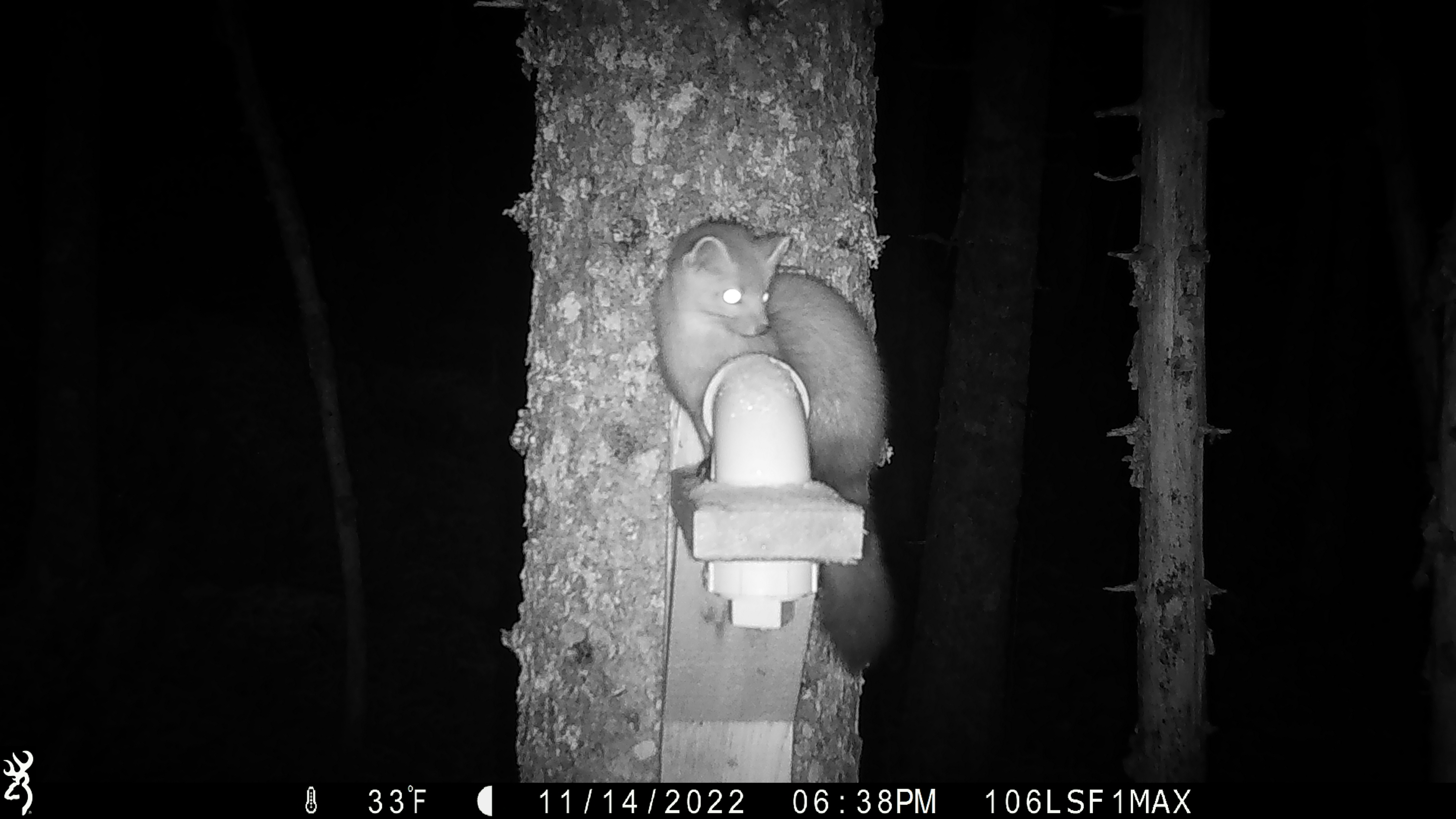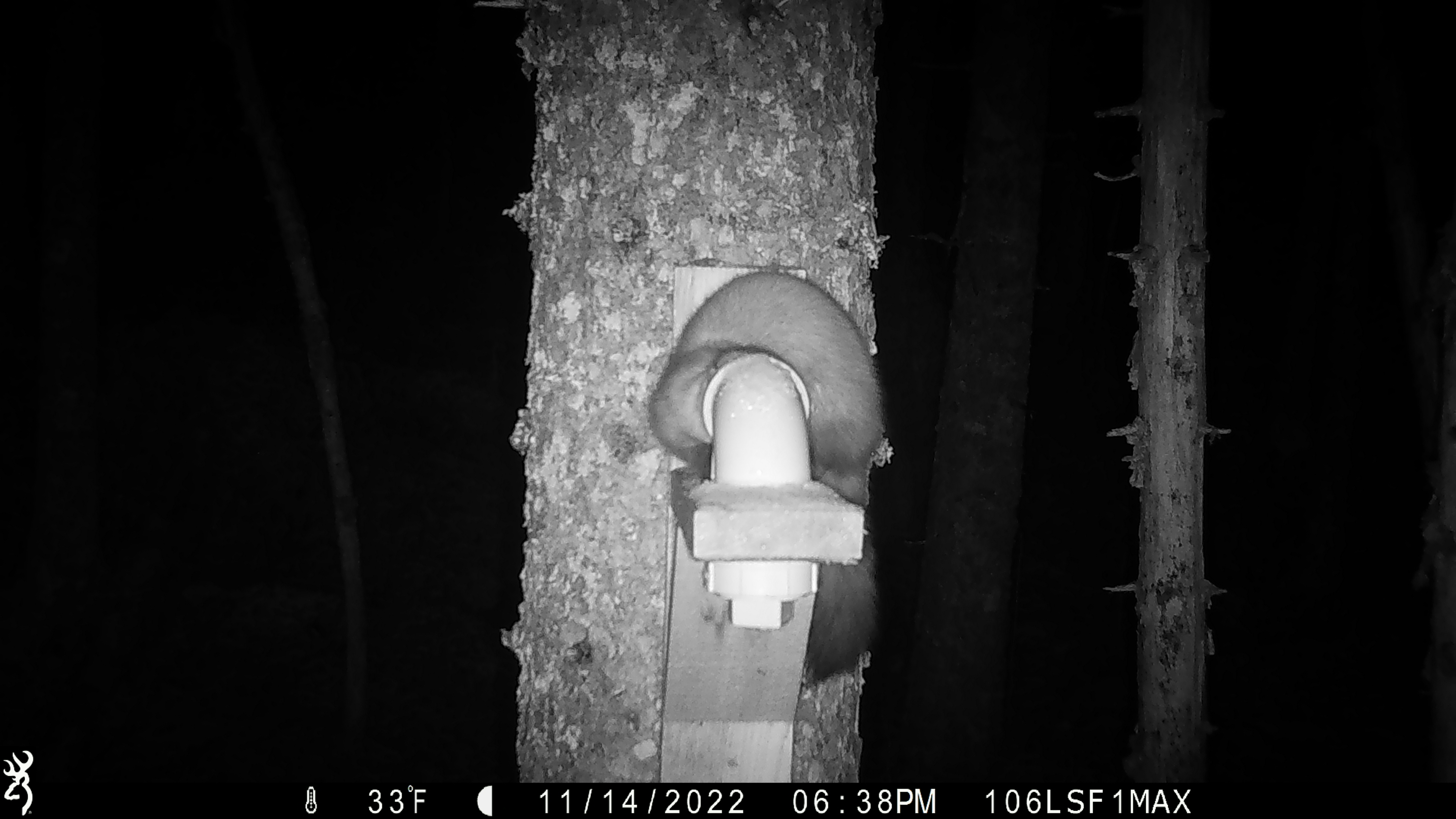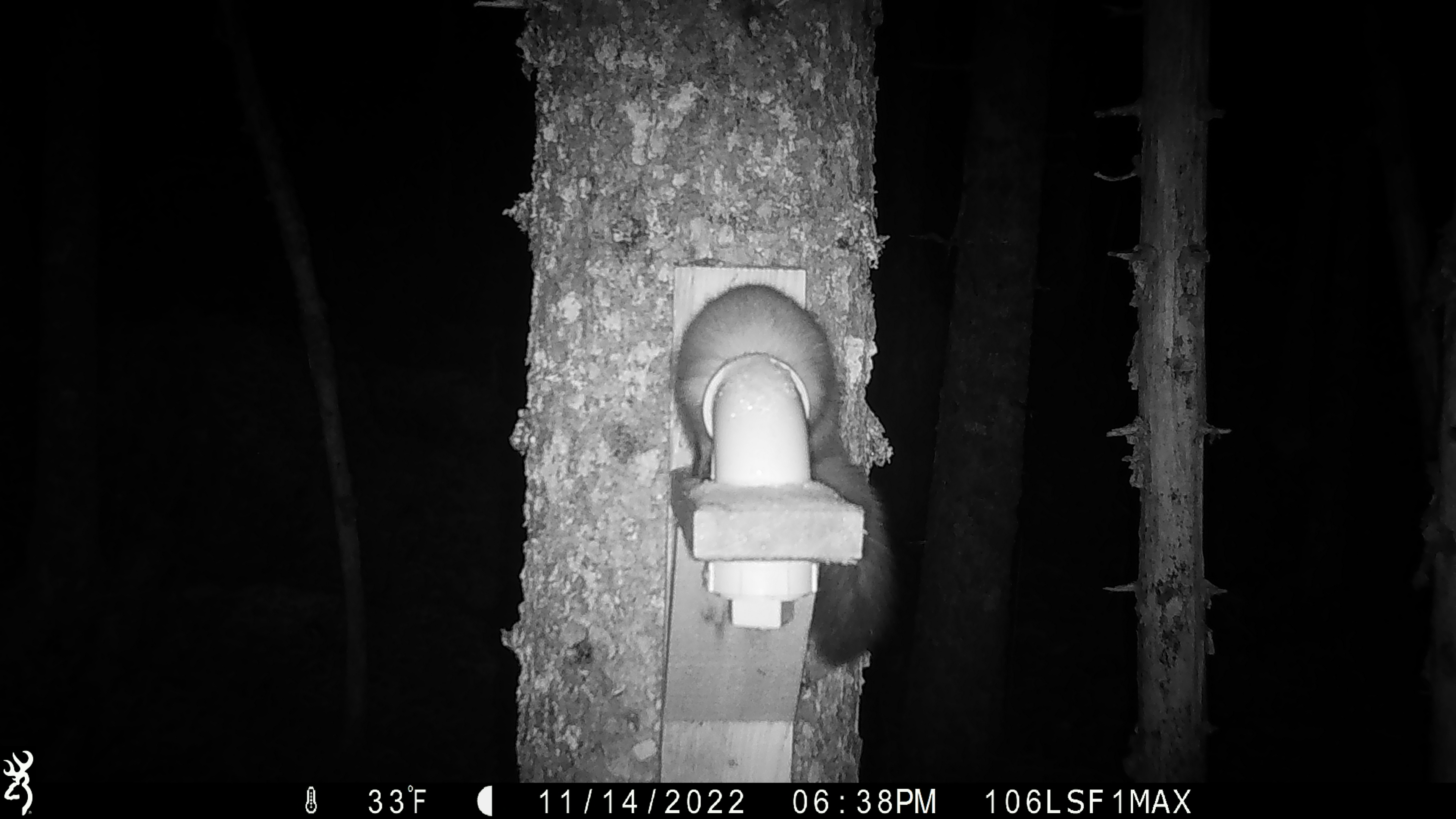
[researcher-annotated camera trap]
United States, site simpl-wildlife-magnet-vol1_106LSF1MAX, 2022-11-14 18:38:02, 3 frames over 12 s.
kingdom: Animalia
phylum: Chordata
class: Mammalia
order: Carnivora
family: Mustelidae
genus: Martes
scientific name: Martes americana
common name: american marten